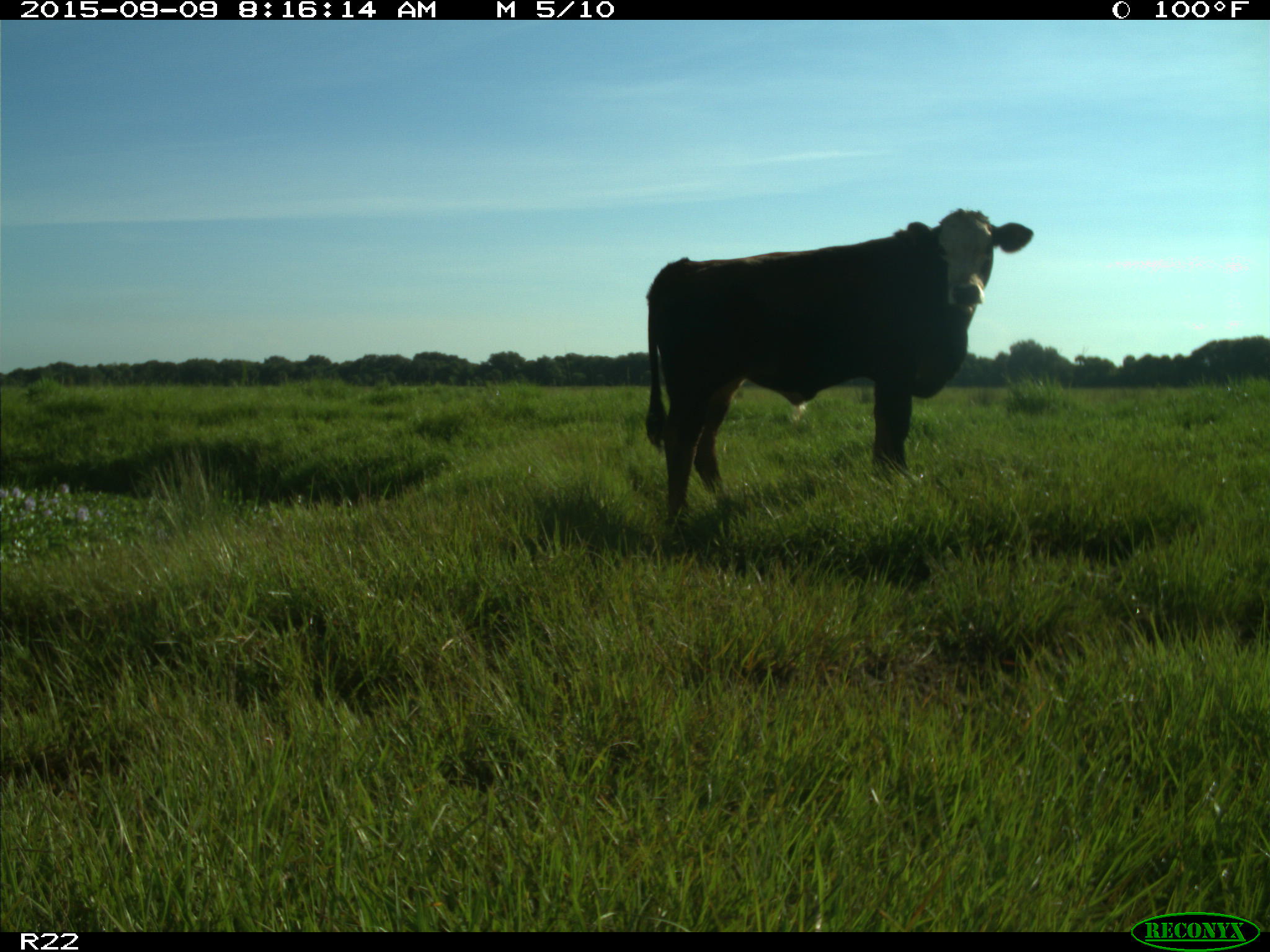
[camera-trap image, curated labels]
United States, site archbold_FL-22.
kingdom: Animalia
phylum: Chordata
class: Mammalia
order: Artiodactyla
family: Bovidae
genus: Bos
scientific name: Bos taurus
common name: domestic cow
Bos taurus (domestic cow).